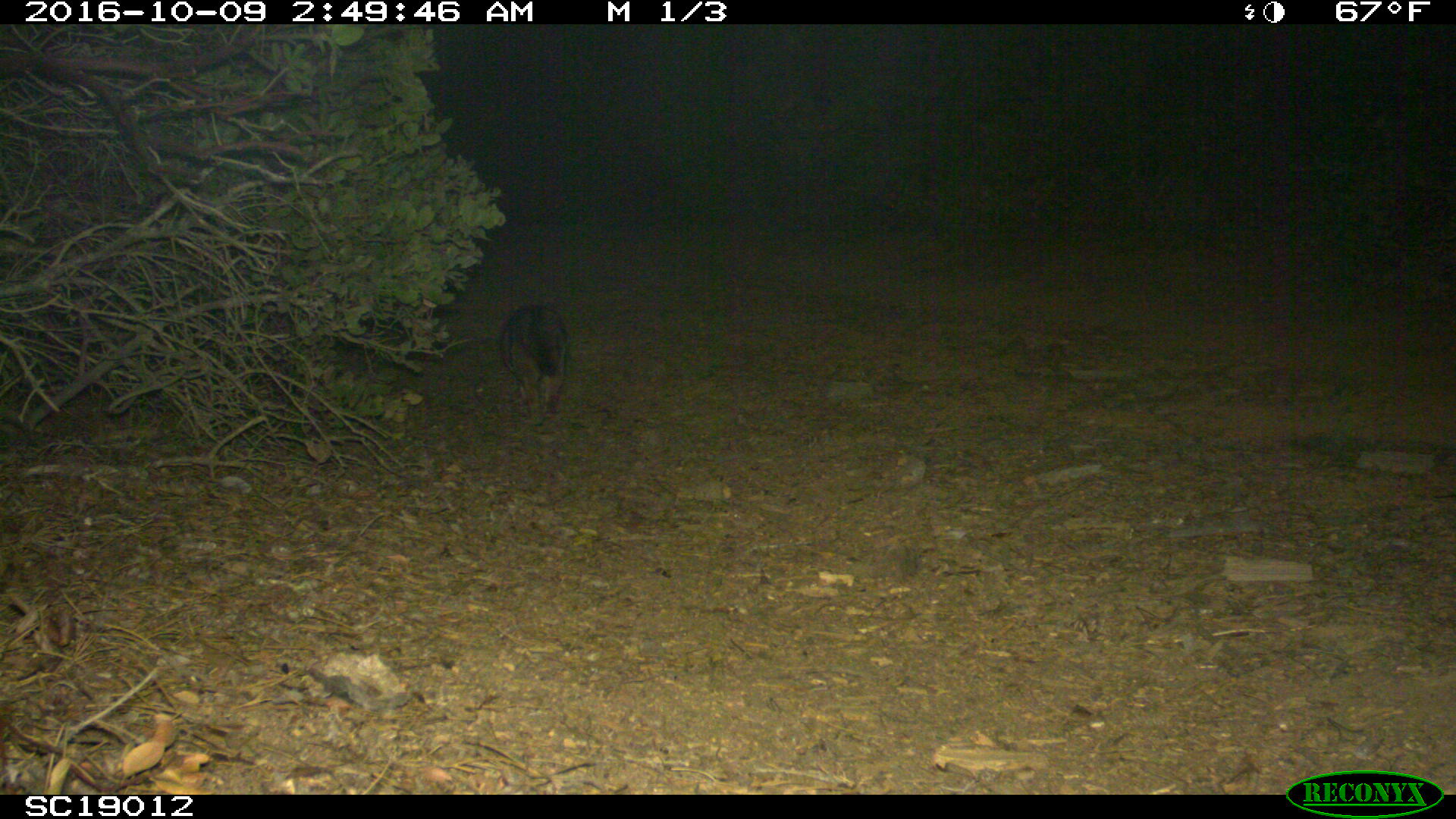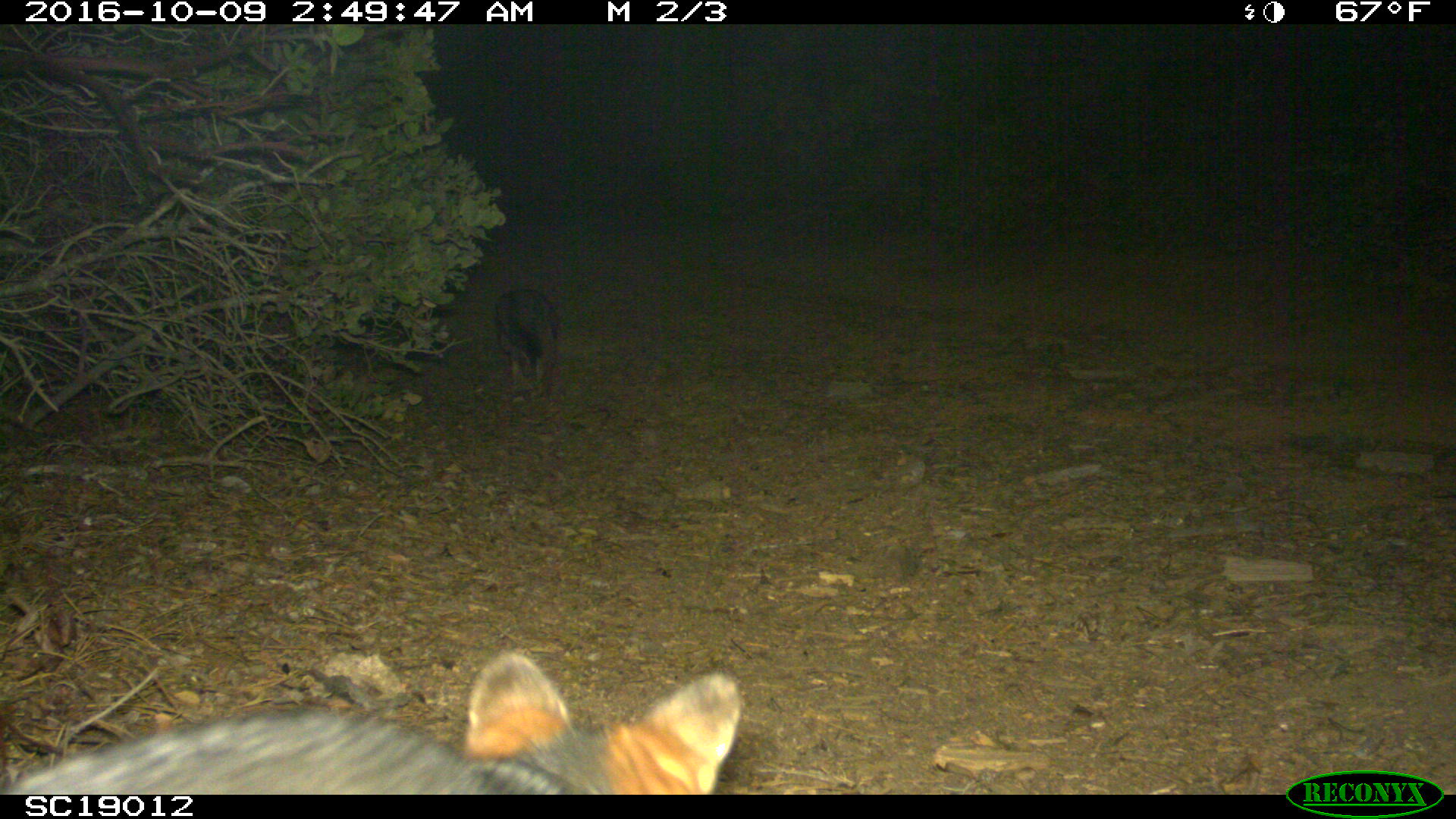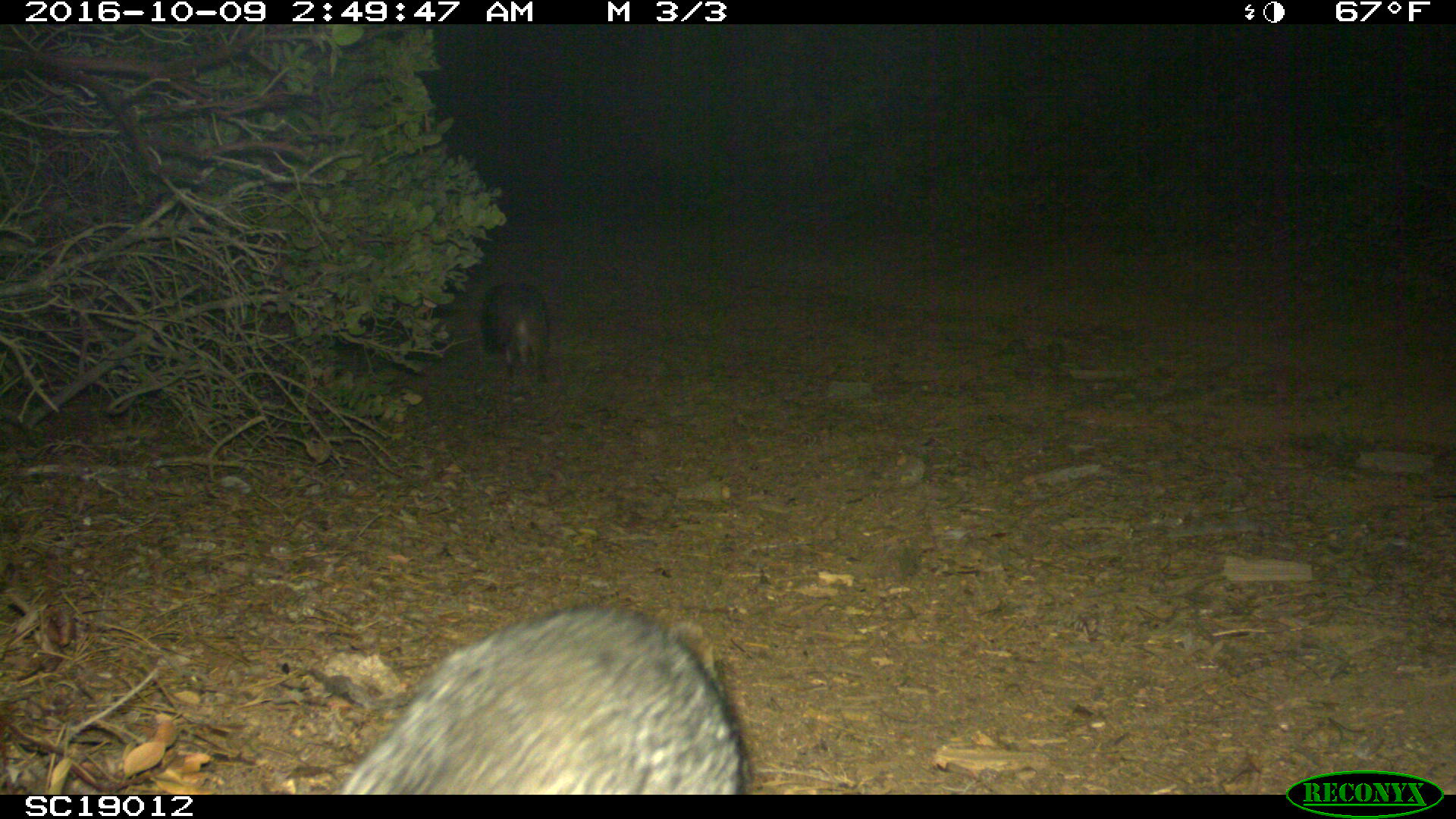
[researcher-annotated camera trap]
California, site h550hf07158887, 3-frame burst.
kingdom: Animalia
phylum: Chordata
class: Mammalia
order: Carnivora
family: Canidae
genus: Urocyon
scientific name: Urocyon littoralis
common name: island fox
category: fox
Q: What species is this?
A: Fox (island fox) (Urocyon littoralis).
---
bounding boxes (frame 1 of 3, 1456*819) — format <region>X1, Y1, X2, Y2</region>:
fox: <region>499, 303, 570, 417</region>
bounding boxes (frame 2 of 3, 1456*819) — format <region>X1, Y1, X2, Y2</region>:
fox: <region>0, 650, 746, 794</region>; <region>495, 289, 558, 397</region>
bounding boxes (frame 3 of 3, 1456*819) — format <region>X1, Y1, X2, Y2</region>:
fox: <region>335, 605, 751, 795</region>; <region>478, 279, 551, 373</region>